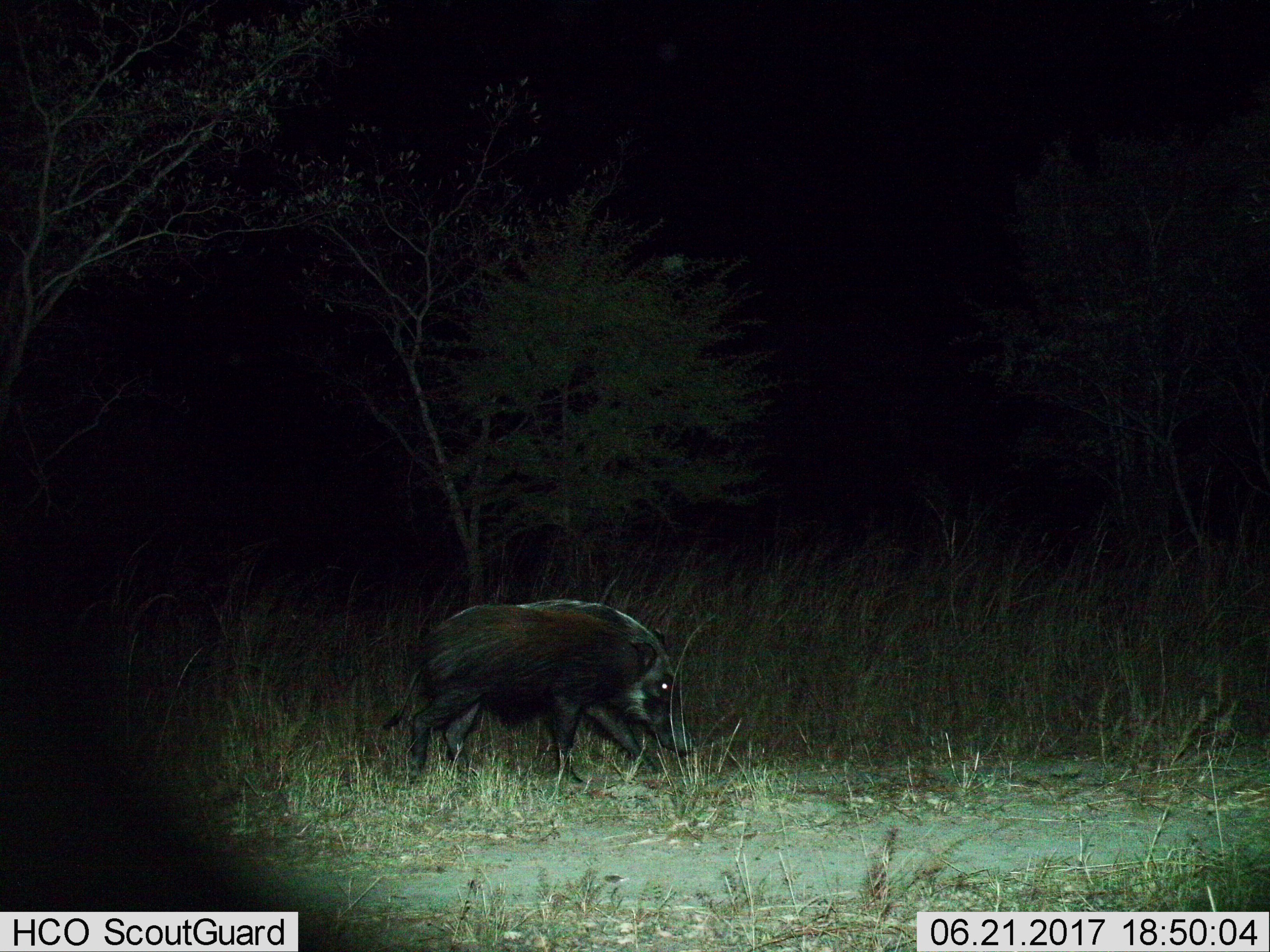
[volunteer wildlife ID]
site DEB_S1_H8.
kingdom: Animalia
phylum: Chordata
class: Mammalia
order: Artiodactyla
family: Suidae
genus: Potamochoerus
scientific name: Potamochoerus larvatus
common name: bushpig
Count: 1.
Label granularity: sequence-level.